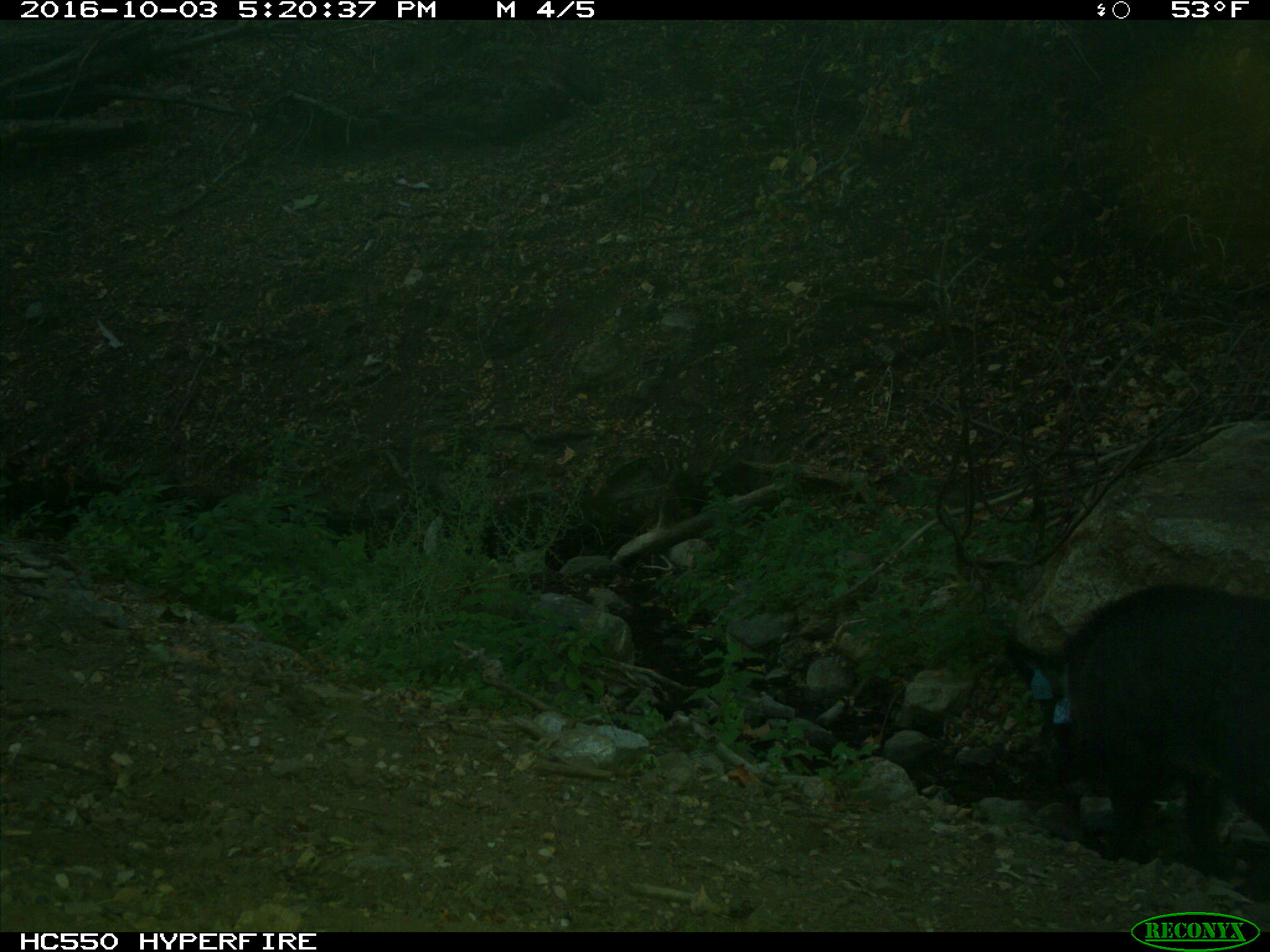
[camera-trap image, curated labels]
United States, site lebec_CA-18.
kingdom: Animalia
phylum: Chordata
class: Mammalia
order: Artiodactyla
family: Suidae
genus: Sus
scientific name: Sus scrofa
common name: wild boar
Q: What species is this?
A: Sus scrofa (wild boar).